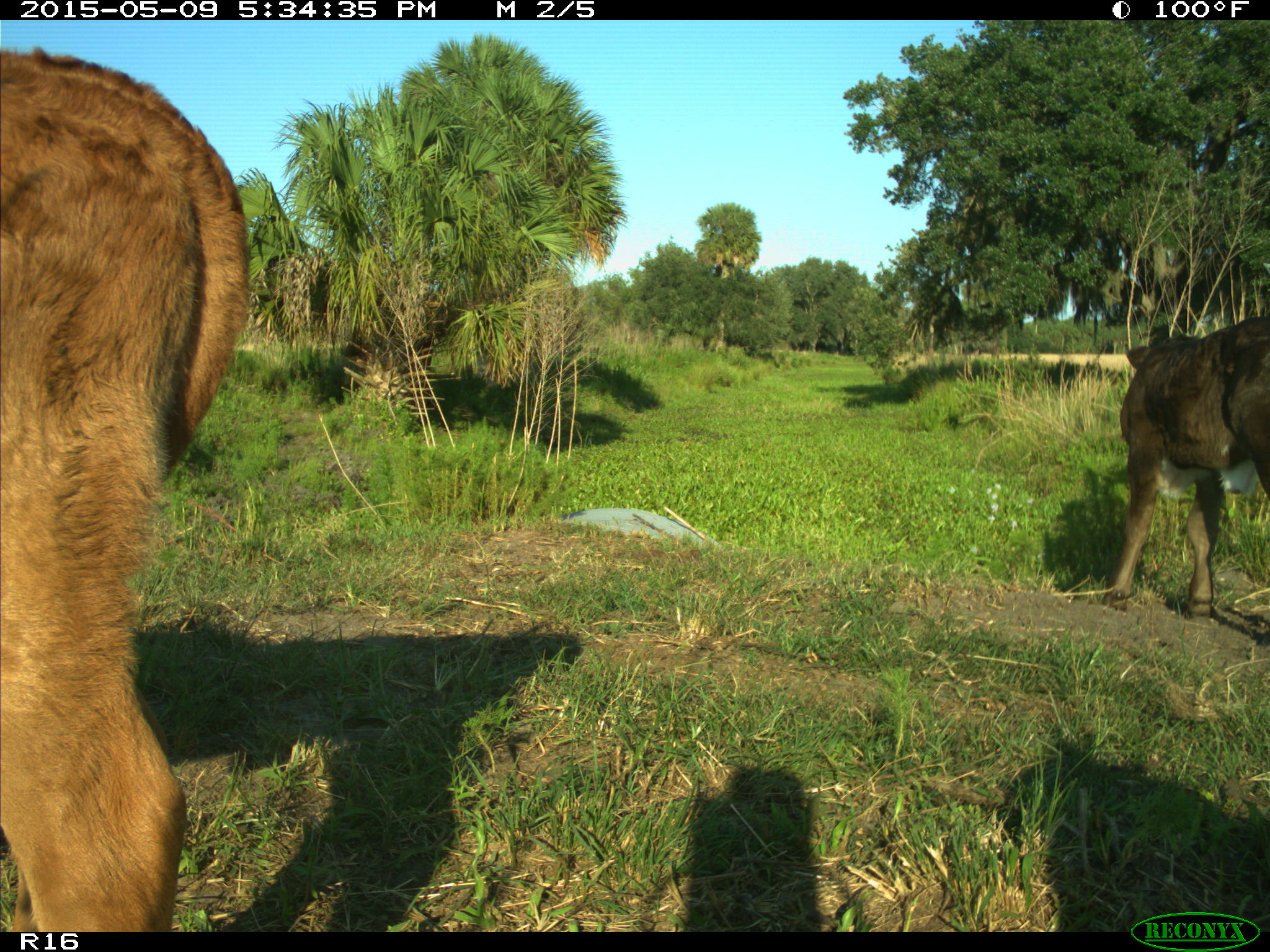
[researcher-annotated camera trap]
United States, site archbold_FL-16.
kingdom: Animalia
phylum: Chordata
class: Mammalia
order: Artiodactyla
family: Suidae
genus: Sus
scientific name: Sus scrofa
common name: wild boar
Sus scrofa (wild boar).